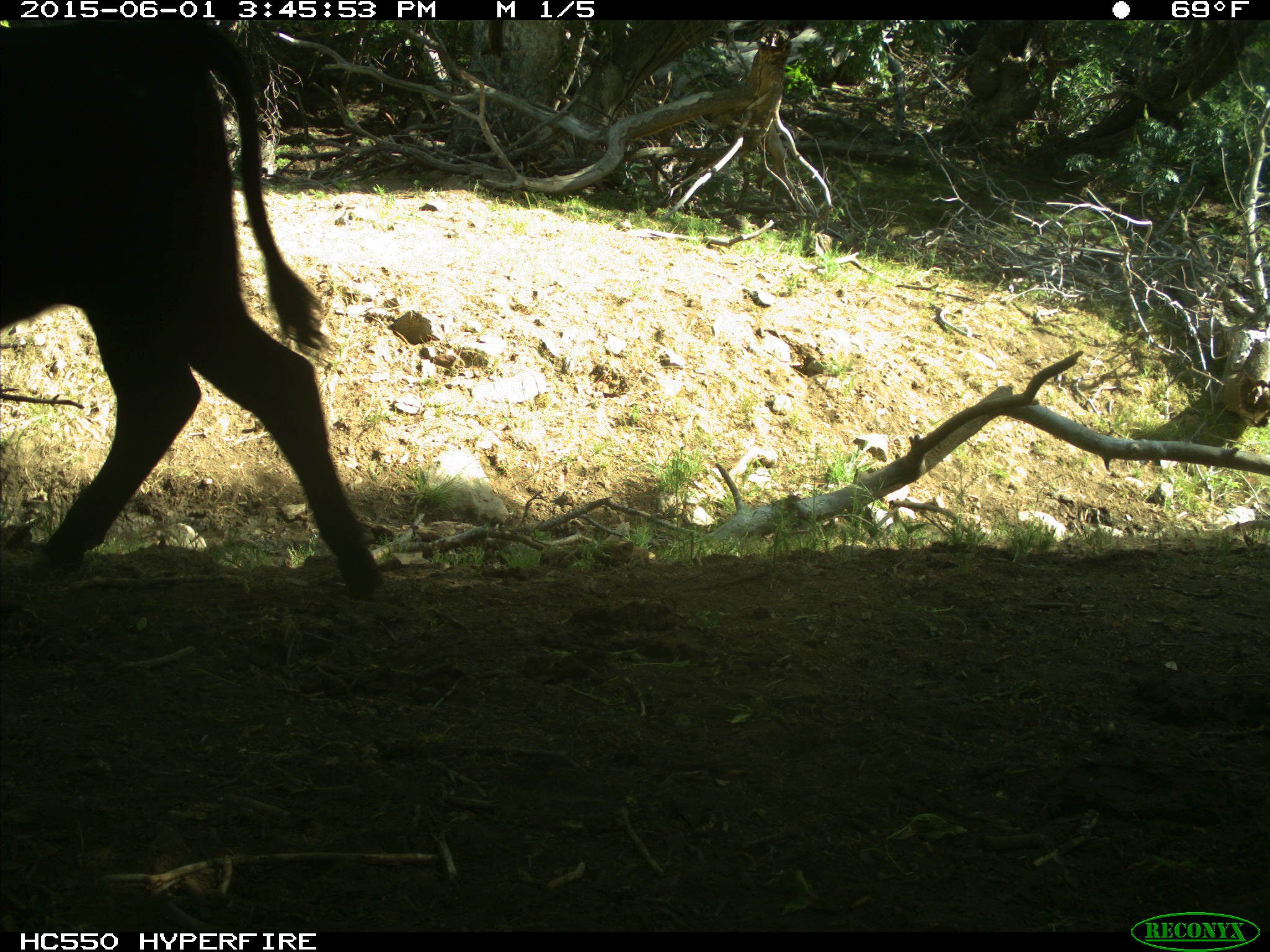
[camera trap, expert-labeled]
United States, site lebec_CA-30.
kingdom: Animalia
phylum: Chordata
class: Mammalia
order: Artiodactyla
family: Bovidae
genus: Bos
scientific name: Bos taurus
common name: domestic cow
Bos taurus (domestic cow).